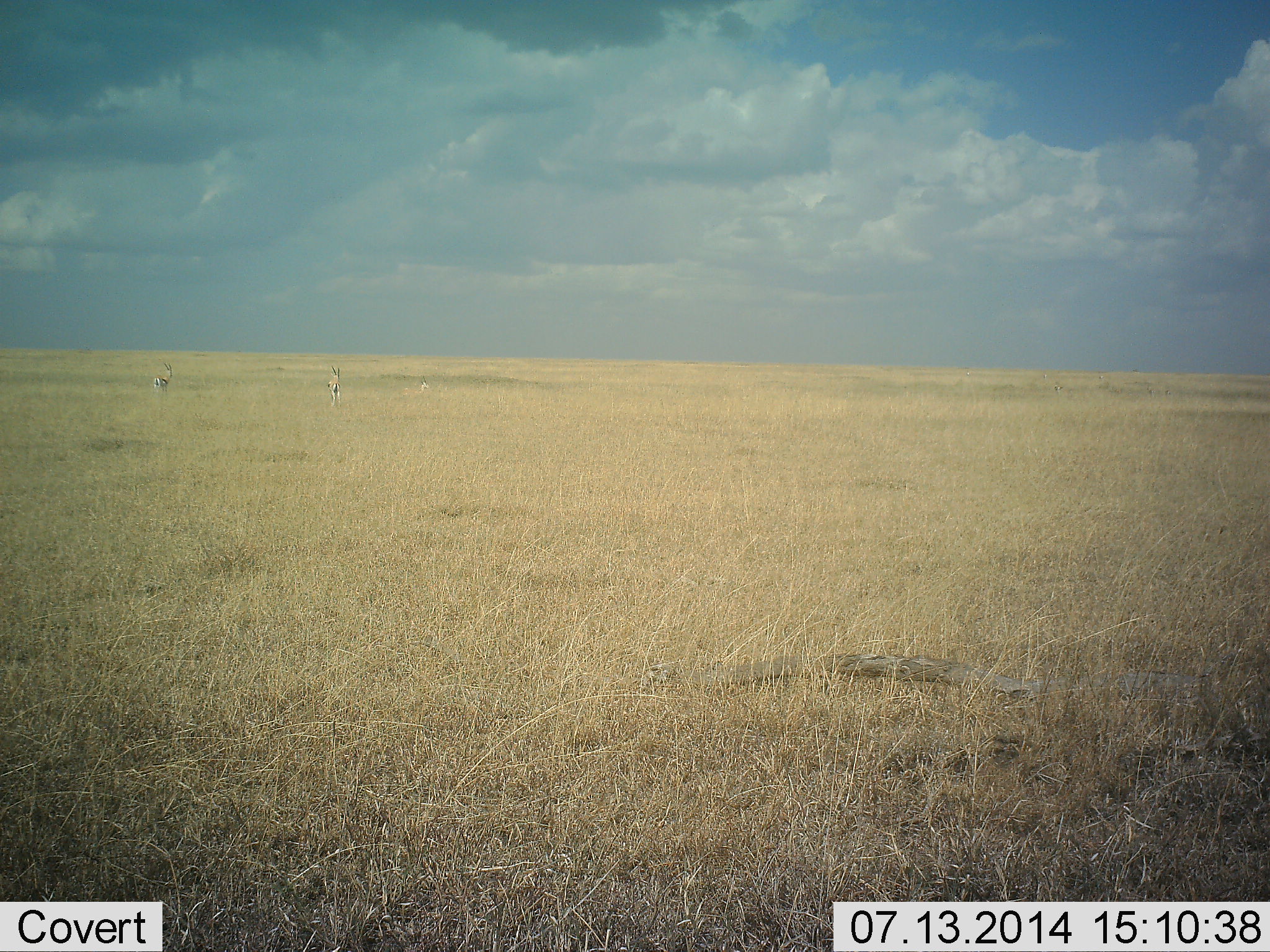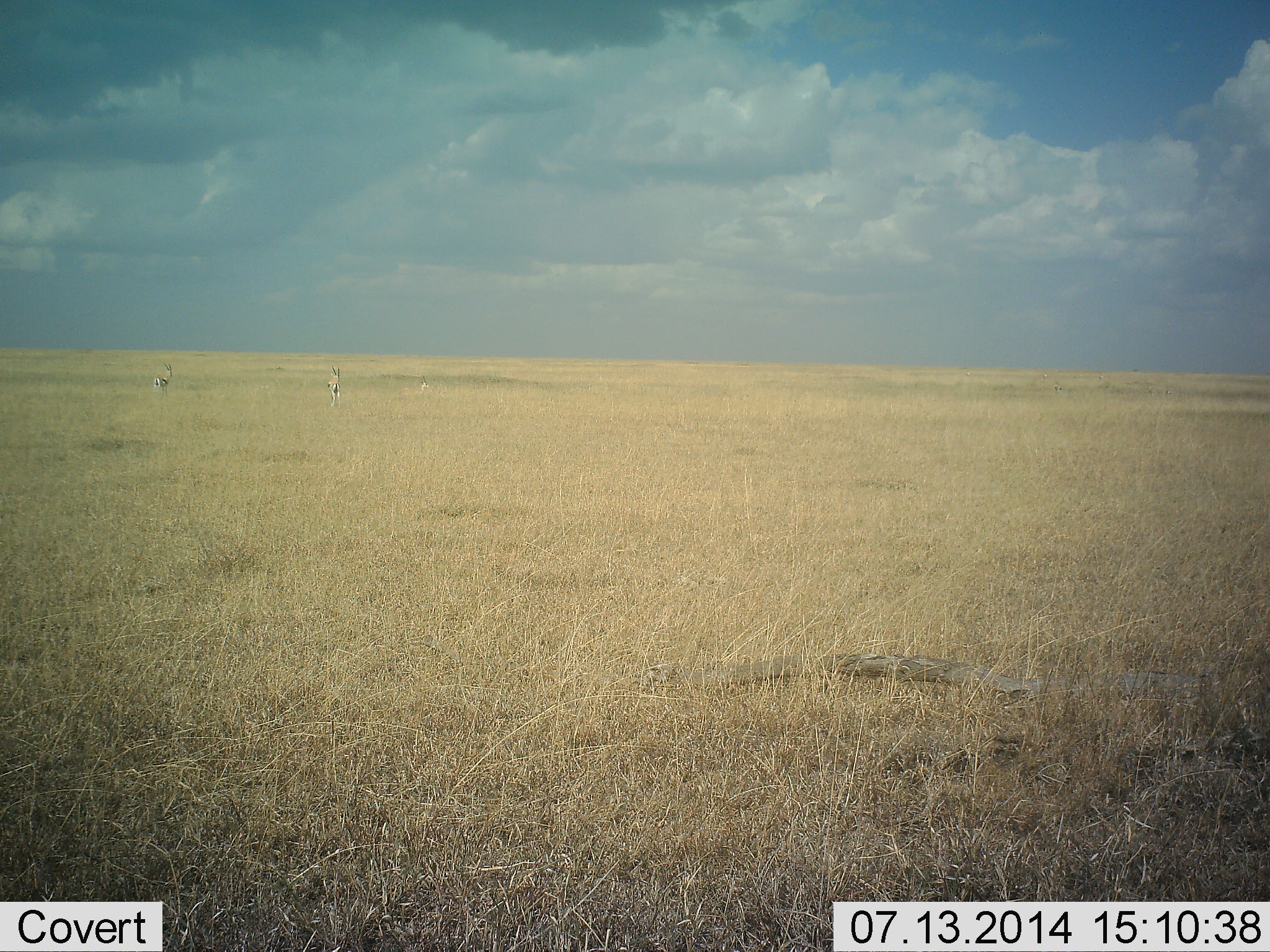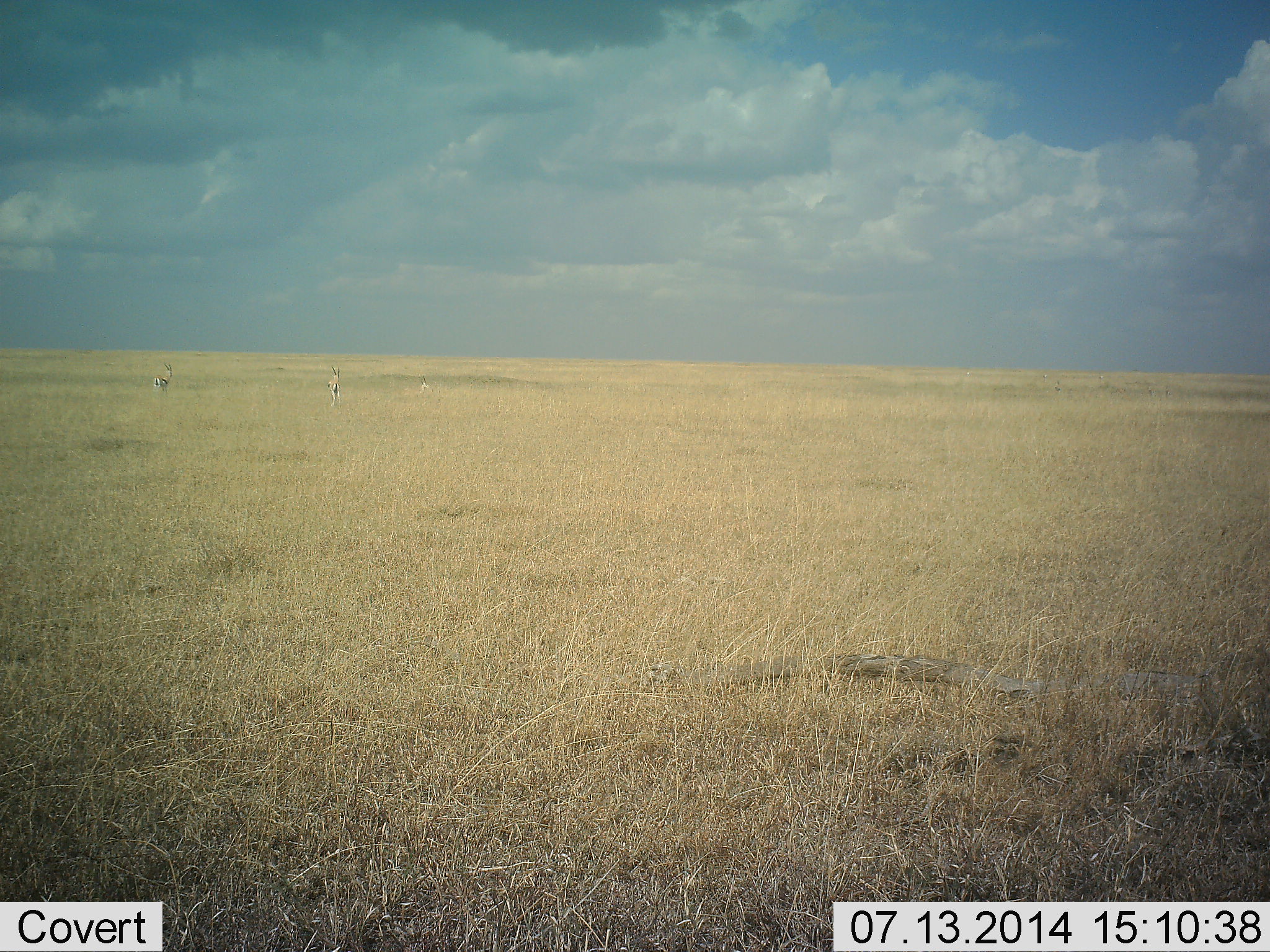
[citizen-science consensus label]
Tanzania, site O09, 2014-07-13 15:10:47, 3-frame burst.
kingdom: Animalia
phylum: Chordata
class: Mammalia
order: Artiodactyla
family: Bovidae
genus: Eudorcas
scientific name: Eudorcas thomsonii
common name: thomson's gazelle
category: gazellethomsons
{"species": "gazellethomsons (thomson's gazelle) (Eudorcas thomsonii)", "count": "3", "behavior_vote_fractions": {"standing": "90%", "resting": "10%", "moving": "0%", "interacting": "0%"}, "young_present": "0%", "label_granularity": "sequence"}